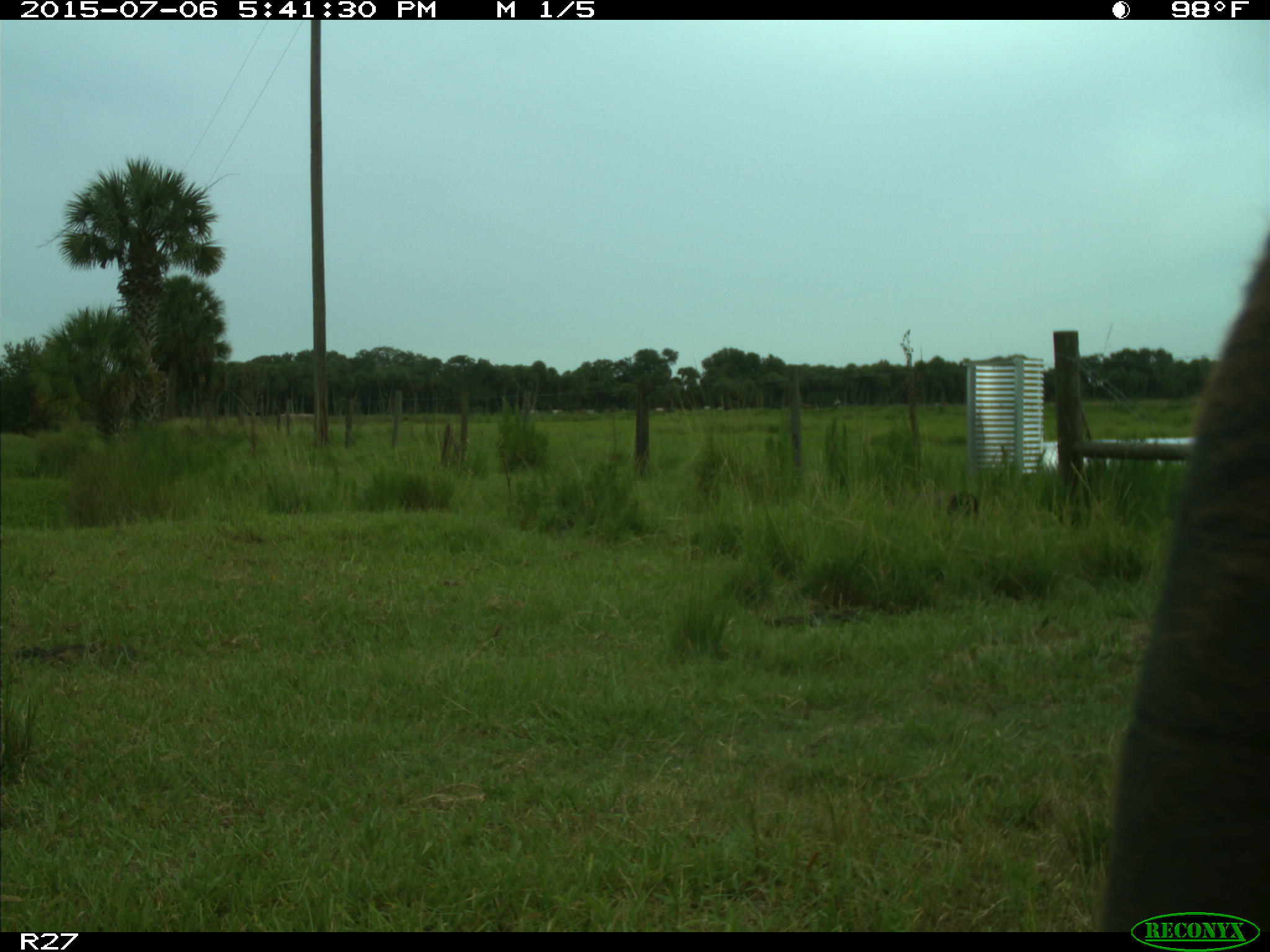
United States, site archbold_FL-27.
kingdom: Animalia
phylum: Chordata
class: Mammalia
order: Artiodactyla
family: Bovidae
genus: Bos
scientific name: Bos taurus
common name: domestic cow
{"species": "Bos taurus (domestic cow)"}